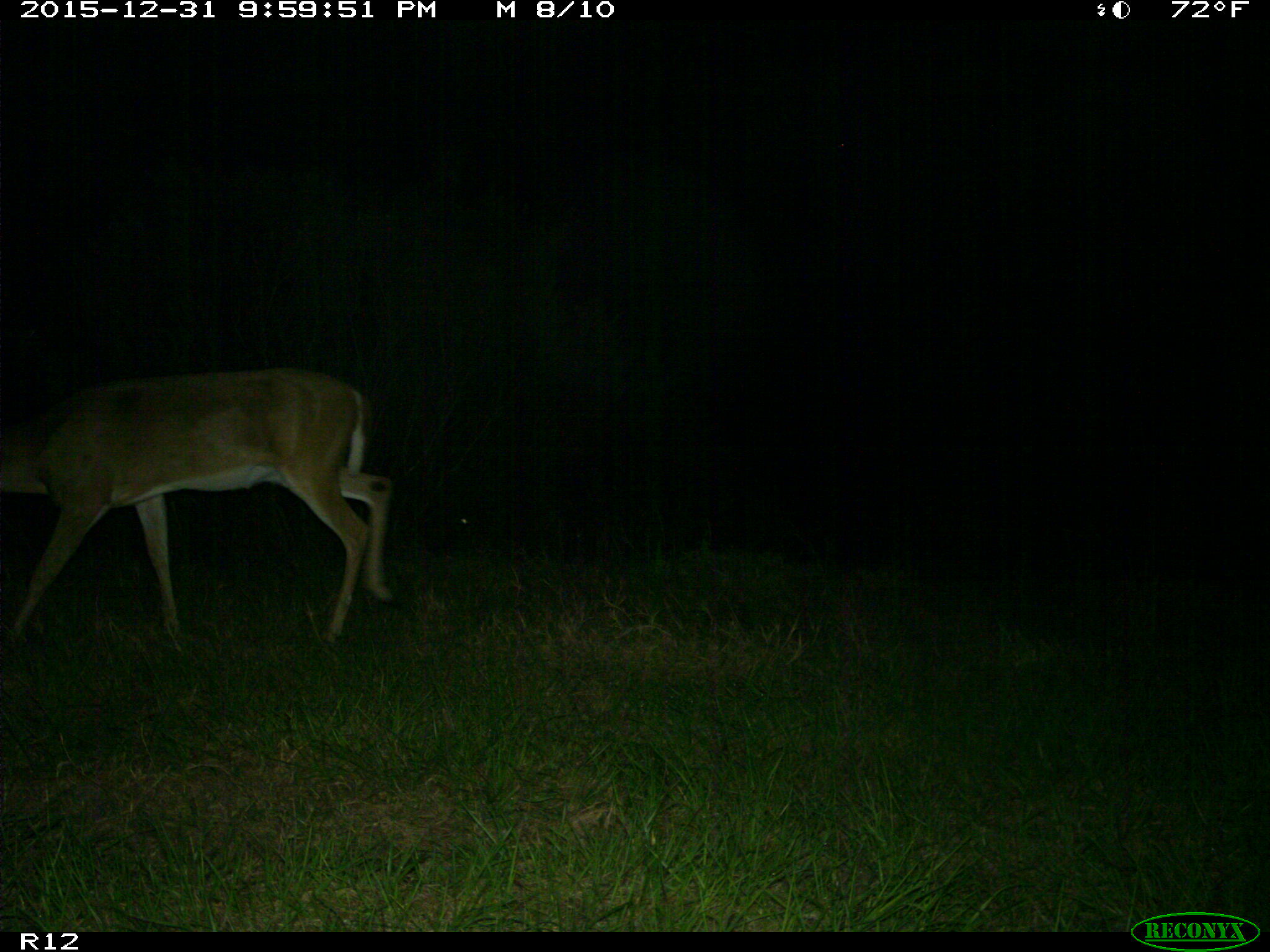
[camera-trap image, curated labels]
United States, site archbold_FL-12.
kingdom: Animalia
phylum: Chordata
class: Mammalia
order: Artiodactyla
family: Cervidae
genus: Odocoileus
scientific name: Odocoileus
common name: deer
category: unidentified deer